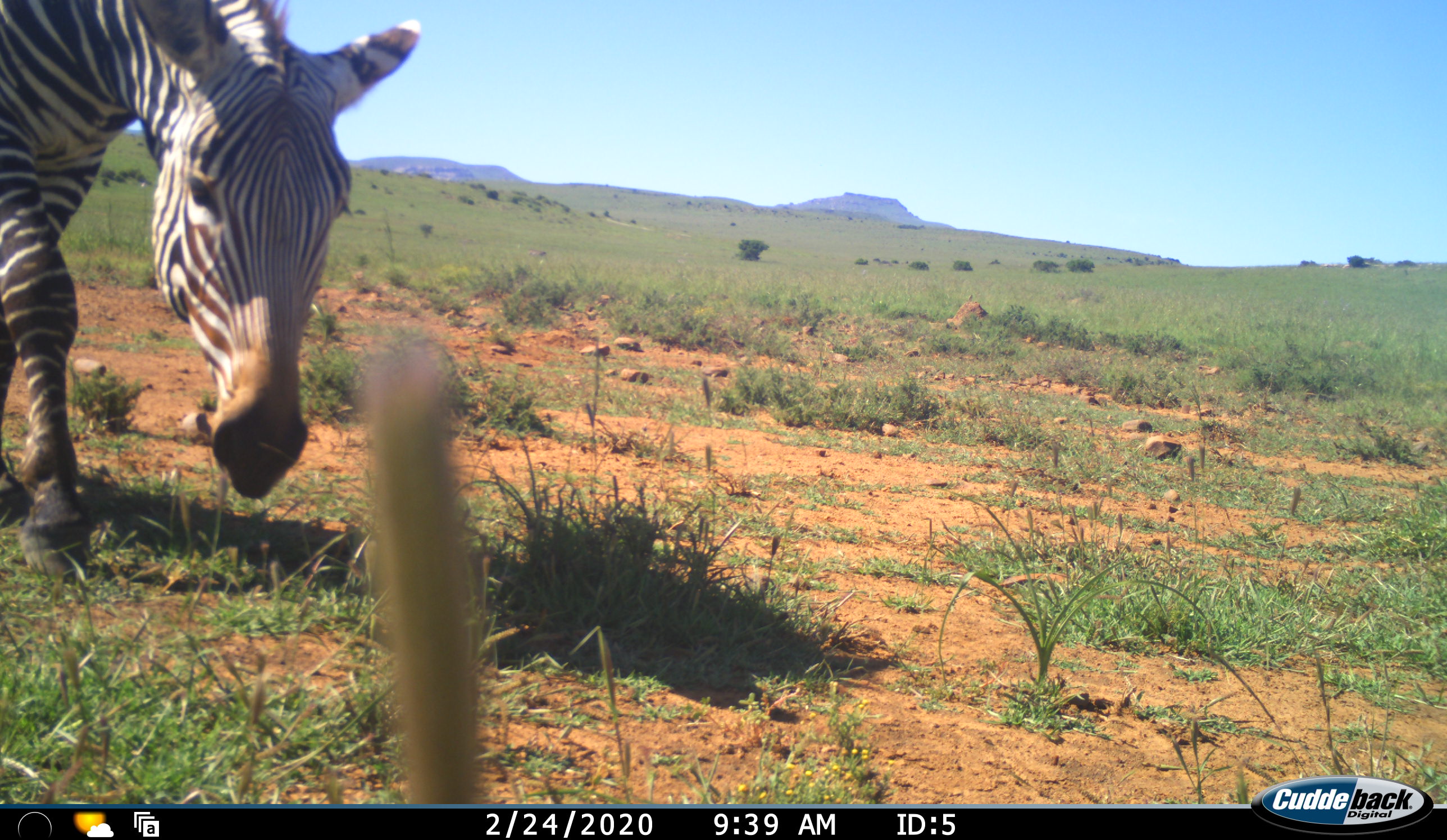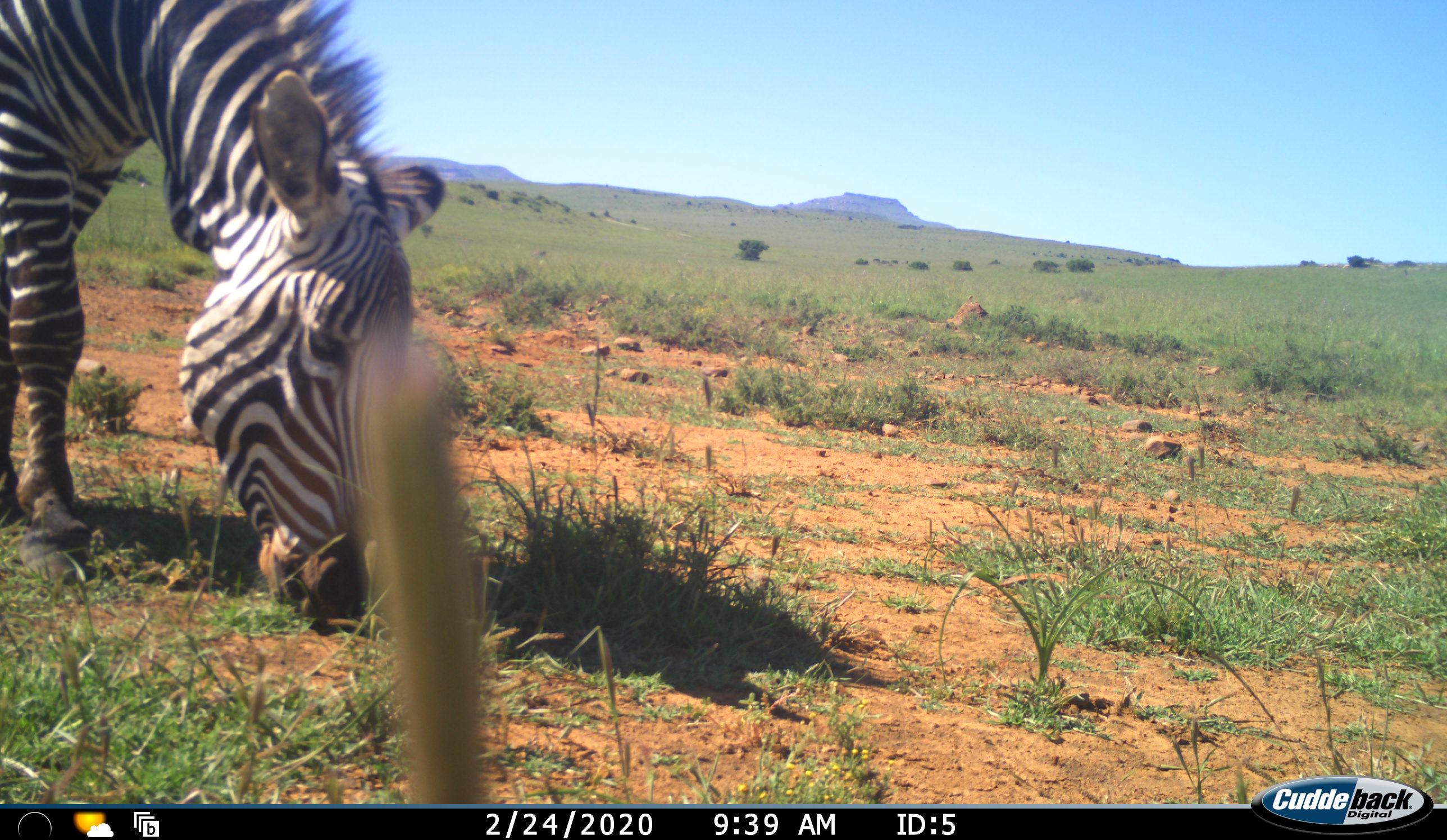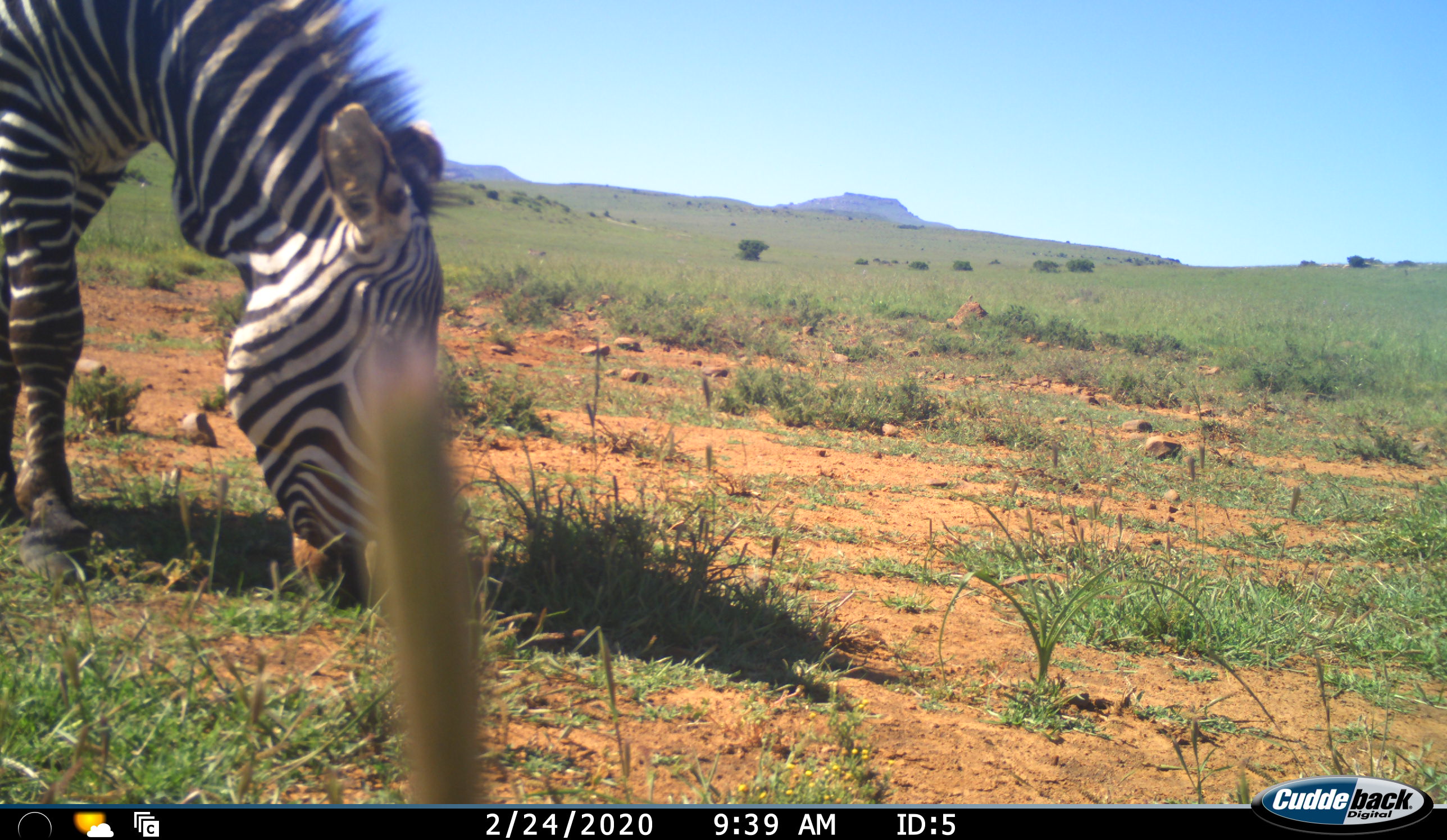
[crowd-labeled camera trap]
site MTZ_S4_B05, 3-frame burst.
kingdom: Animalia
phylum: Chordata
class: Mammalia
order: Perissodactyla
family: Equidae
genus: Equus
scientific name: Equus zebra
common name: mountain zebra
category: zebramountain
Zebramountain (mountain zebra) (Equus zebra), count 1. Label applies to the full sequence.